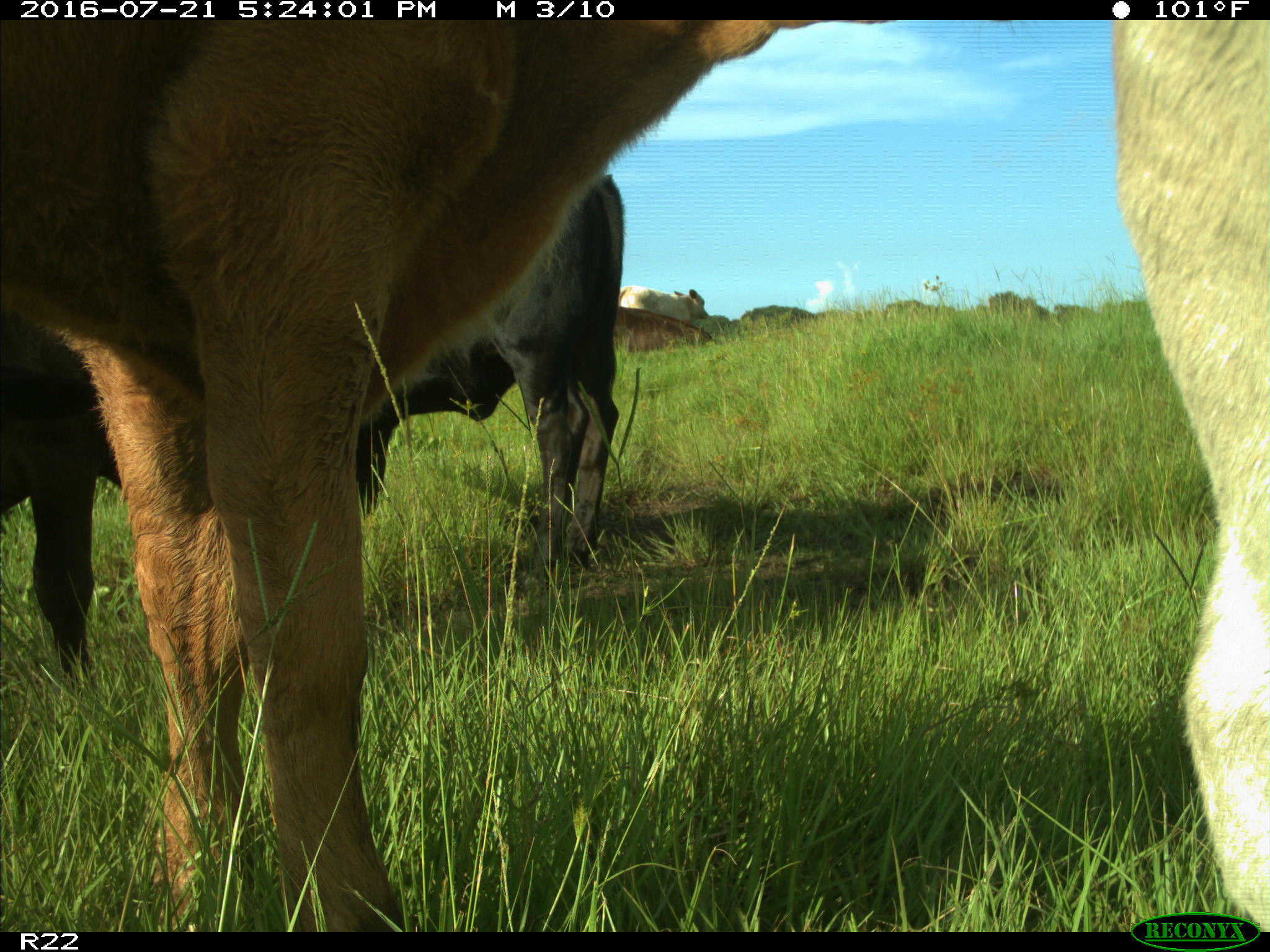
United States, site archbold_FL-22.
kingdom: Animalia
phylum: Chordata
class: Mammalia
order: Artiodactyla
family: Bovidae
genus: Bos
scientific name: Bos taurus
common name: domestic cow